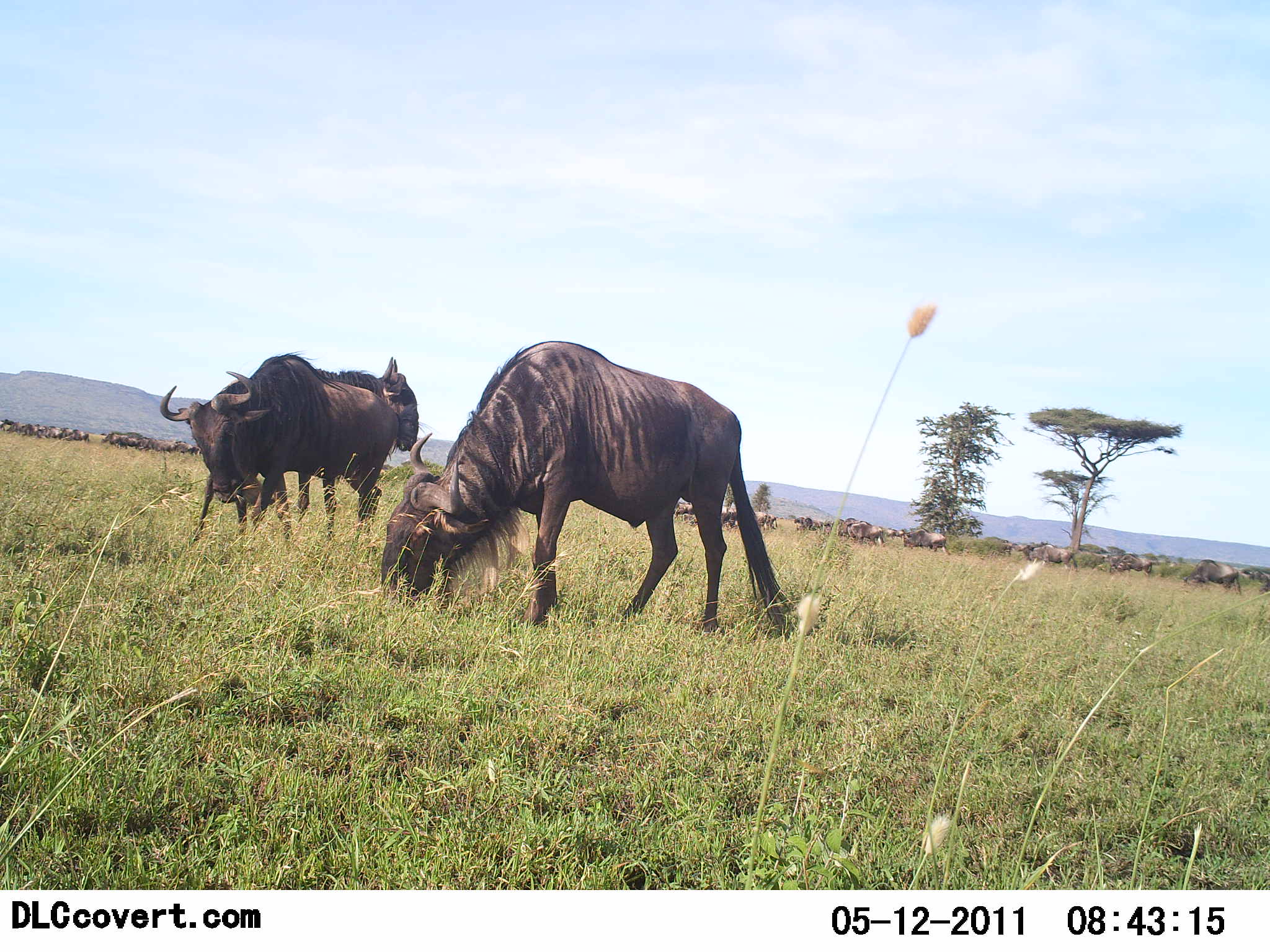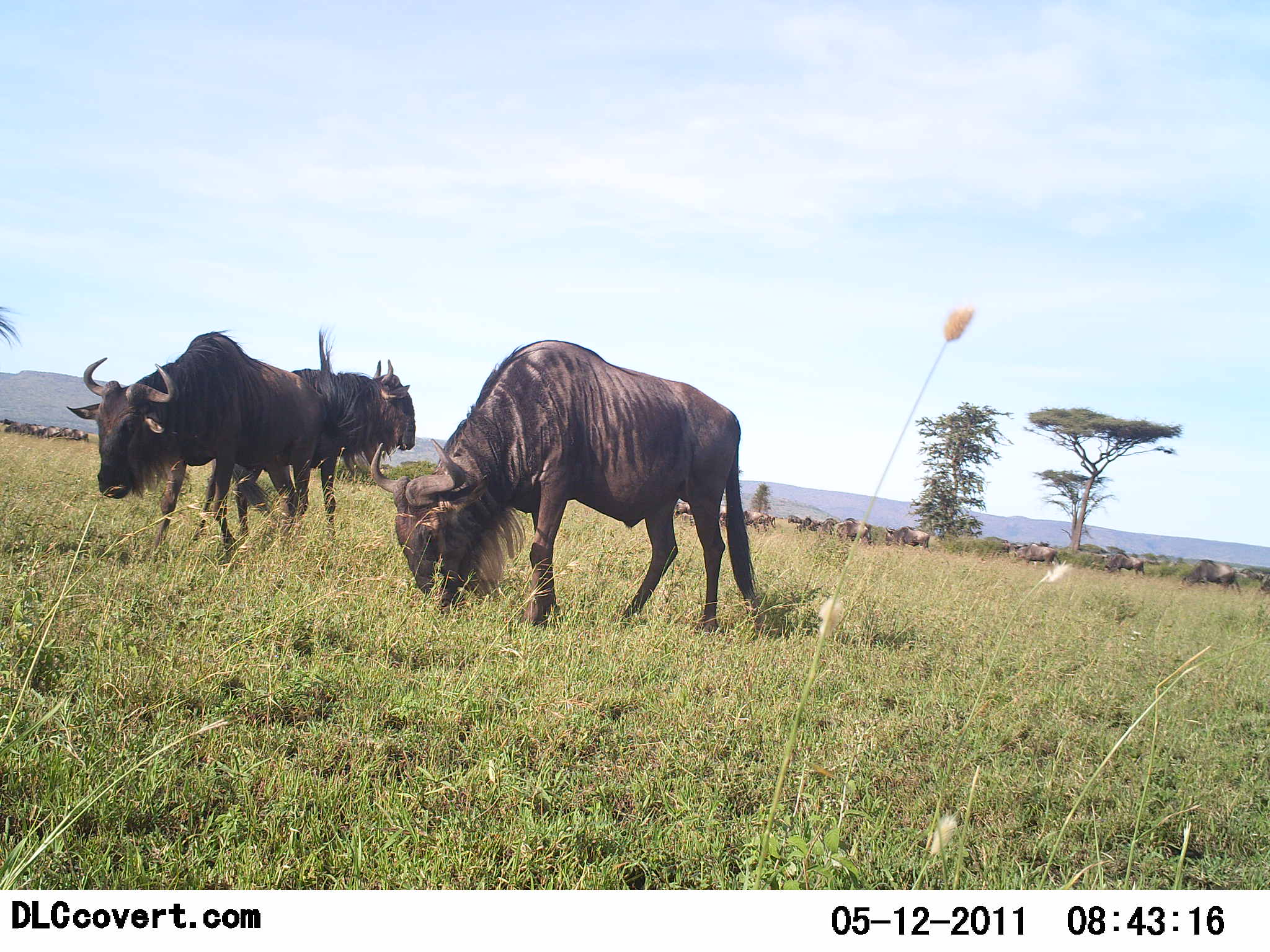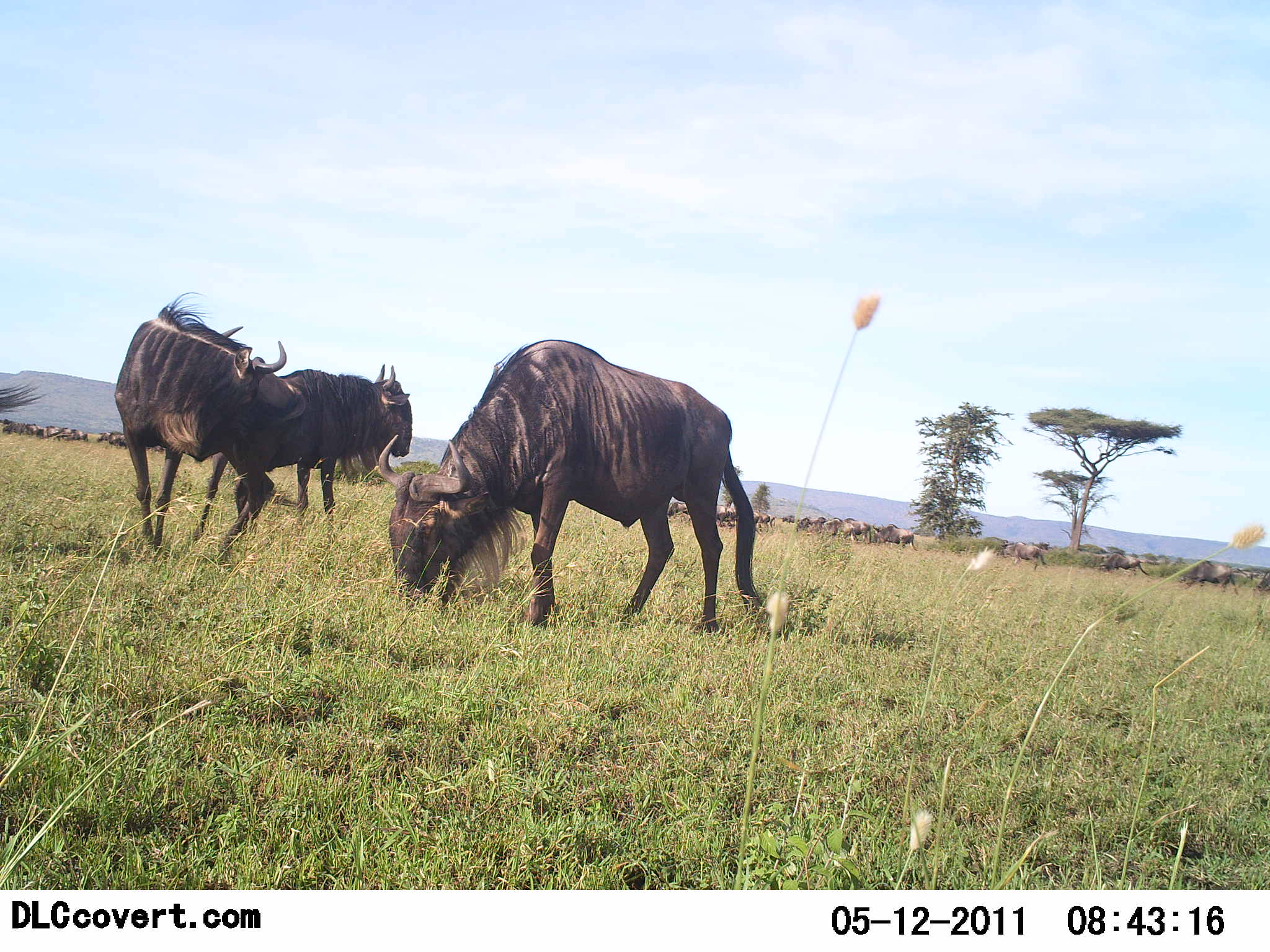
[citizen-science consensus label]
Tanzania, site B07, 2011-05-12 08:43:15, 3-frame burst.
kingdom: Animalia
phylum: Chordata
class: Mammalia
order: Artiodactyla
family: Bovidae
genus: Connochaetes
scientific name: Connochaetes taurinus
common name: blue wildebeest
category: wildebeest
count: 11-50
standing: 42%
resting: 0%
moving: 42%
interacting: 0%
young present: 0%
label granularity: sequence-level